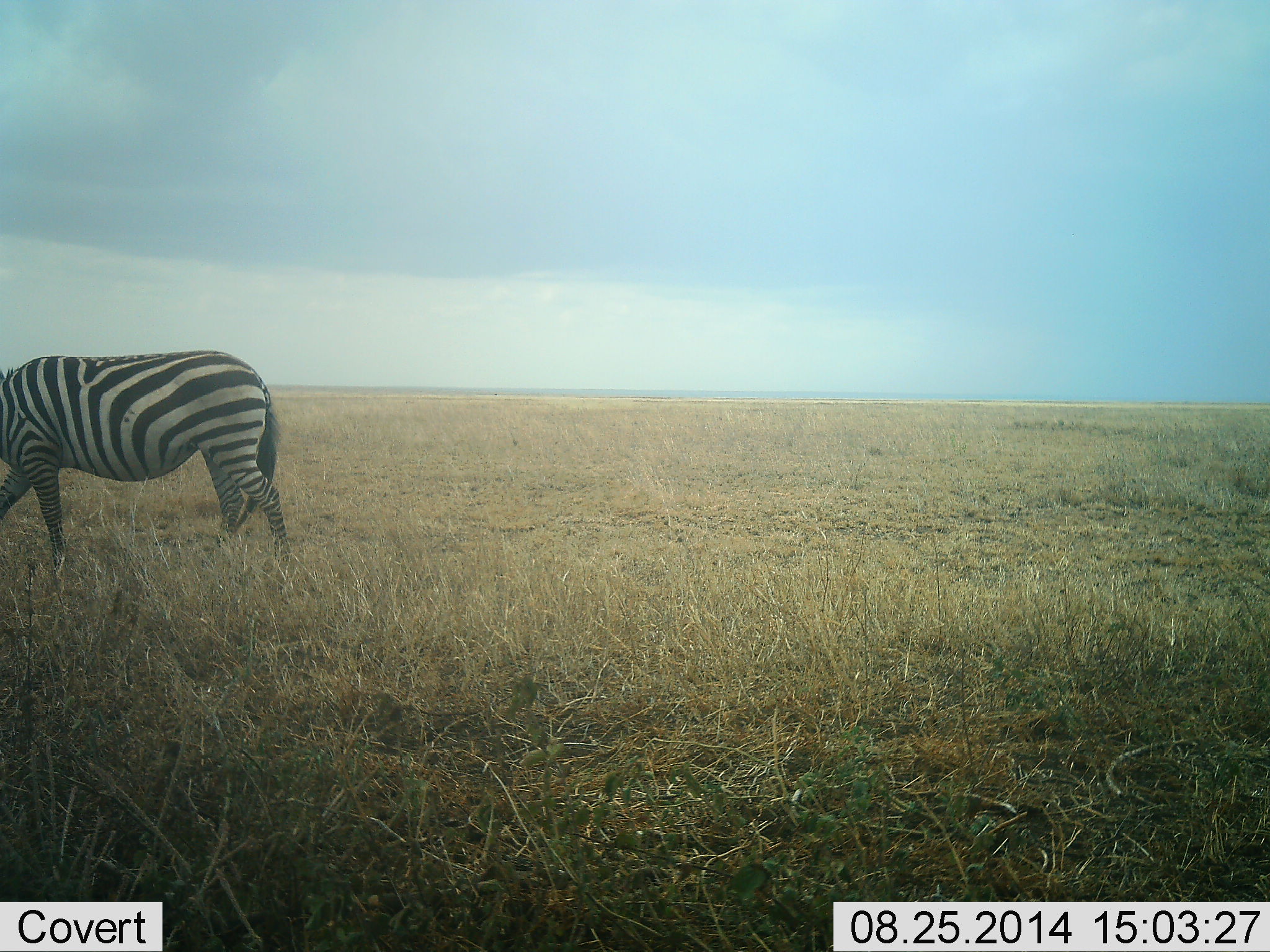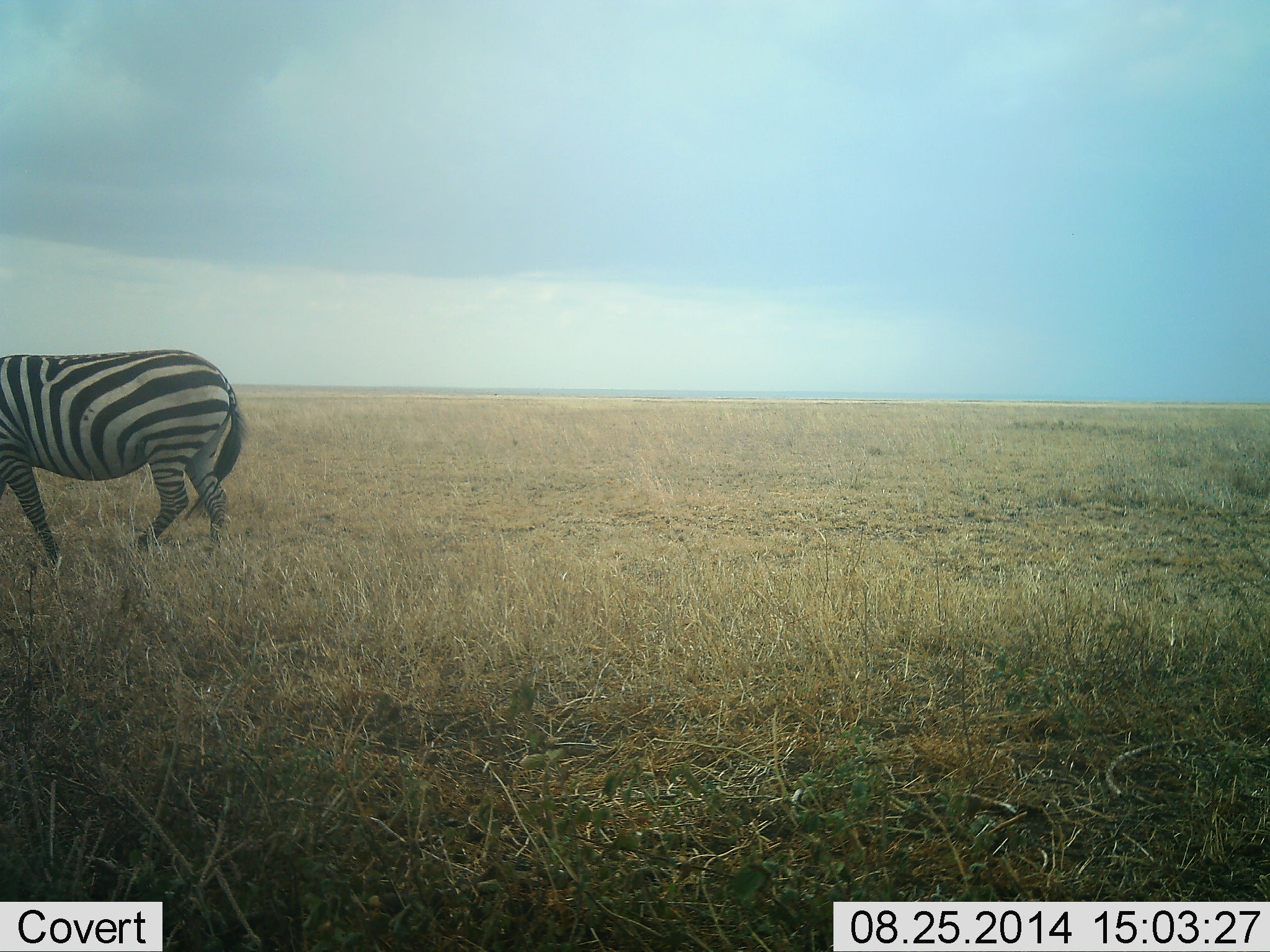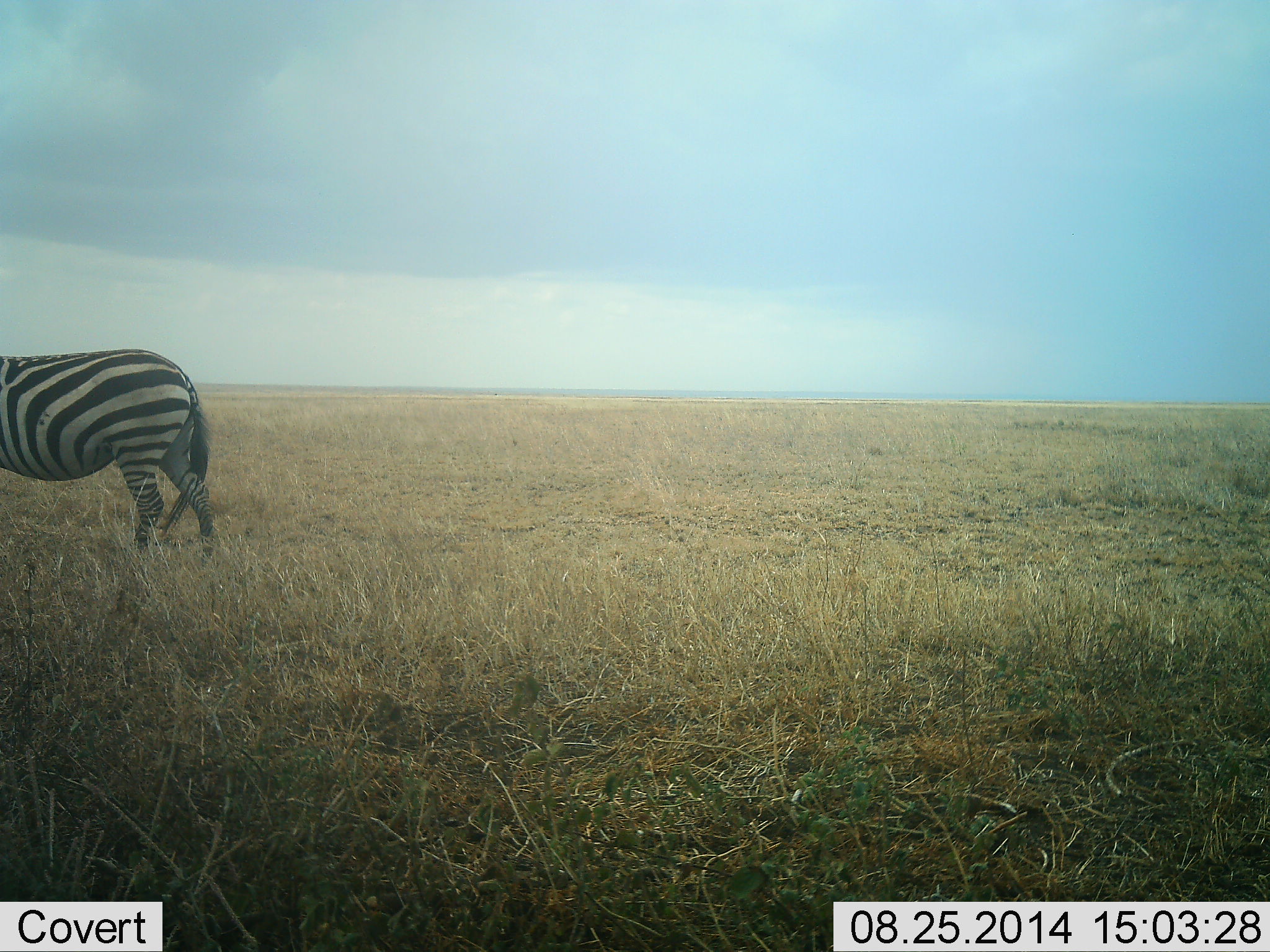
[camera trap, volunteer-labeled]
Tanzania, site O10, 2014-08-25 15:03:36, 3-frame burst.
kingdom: Animalia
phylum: Chordata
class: Mammalia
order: Perissodactyla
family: Equidae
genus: Equus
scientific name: Equus quagga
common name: plains zebra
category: zebra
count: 1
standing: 0%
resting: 0%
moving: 100%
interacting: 0%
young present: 0%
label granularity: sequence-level